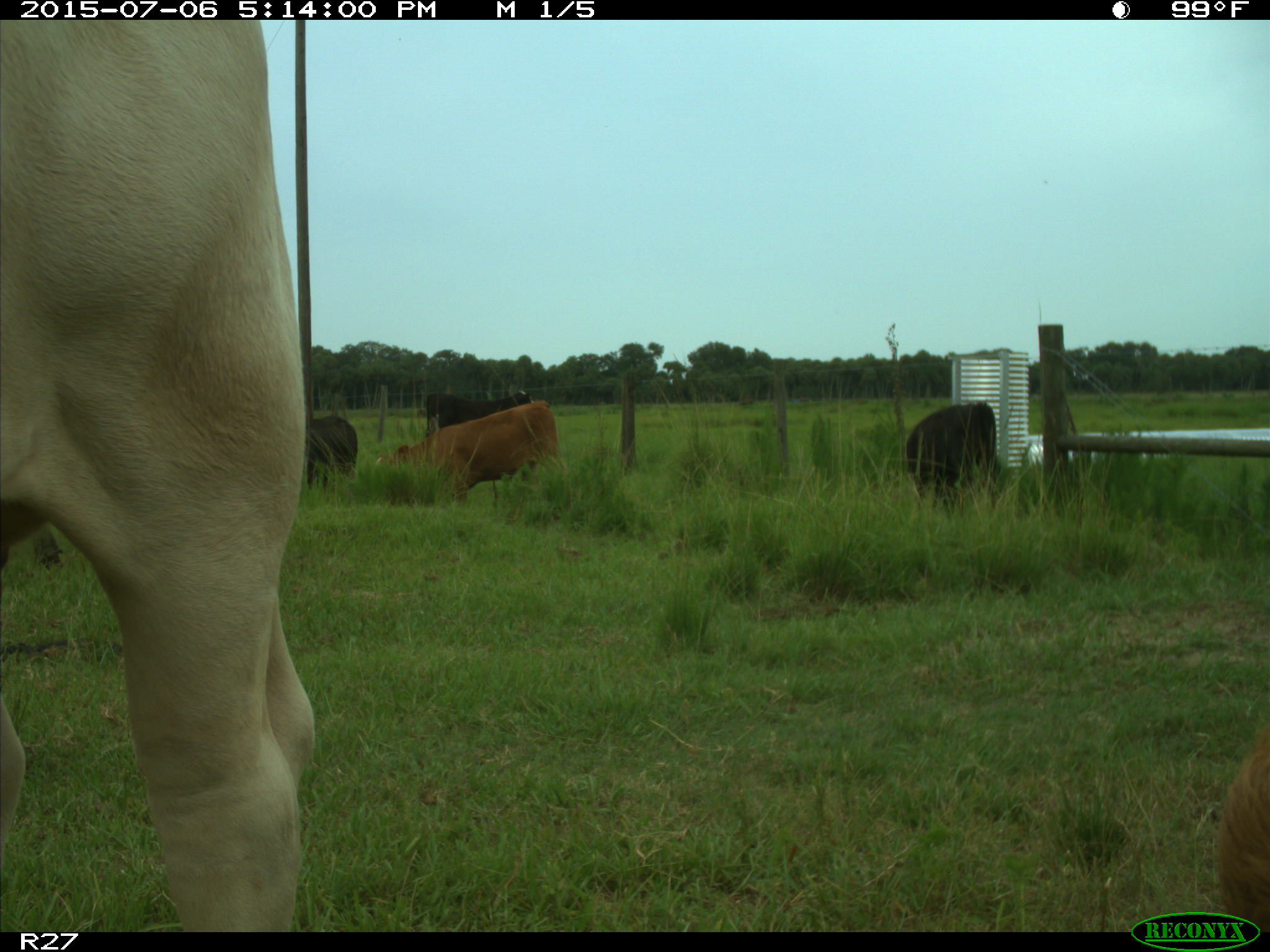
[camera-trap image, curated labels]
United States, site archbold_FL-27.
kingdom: Animalia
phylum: Chordata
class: Mammalia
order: Artiodactyla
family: Bovidae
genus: Bos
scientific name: Bos taurus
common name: domestic cow